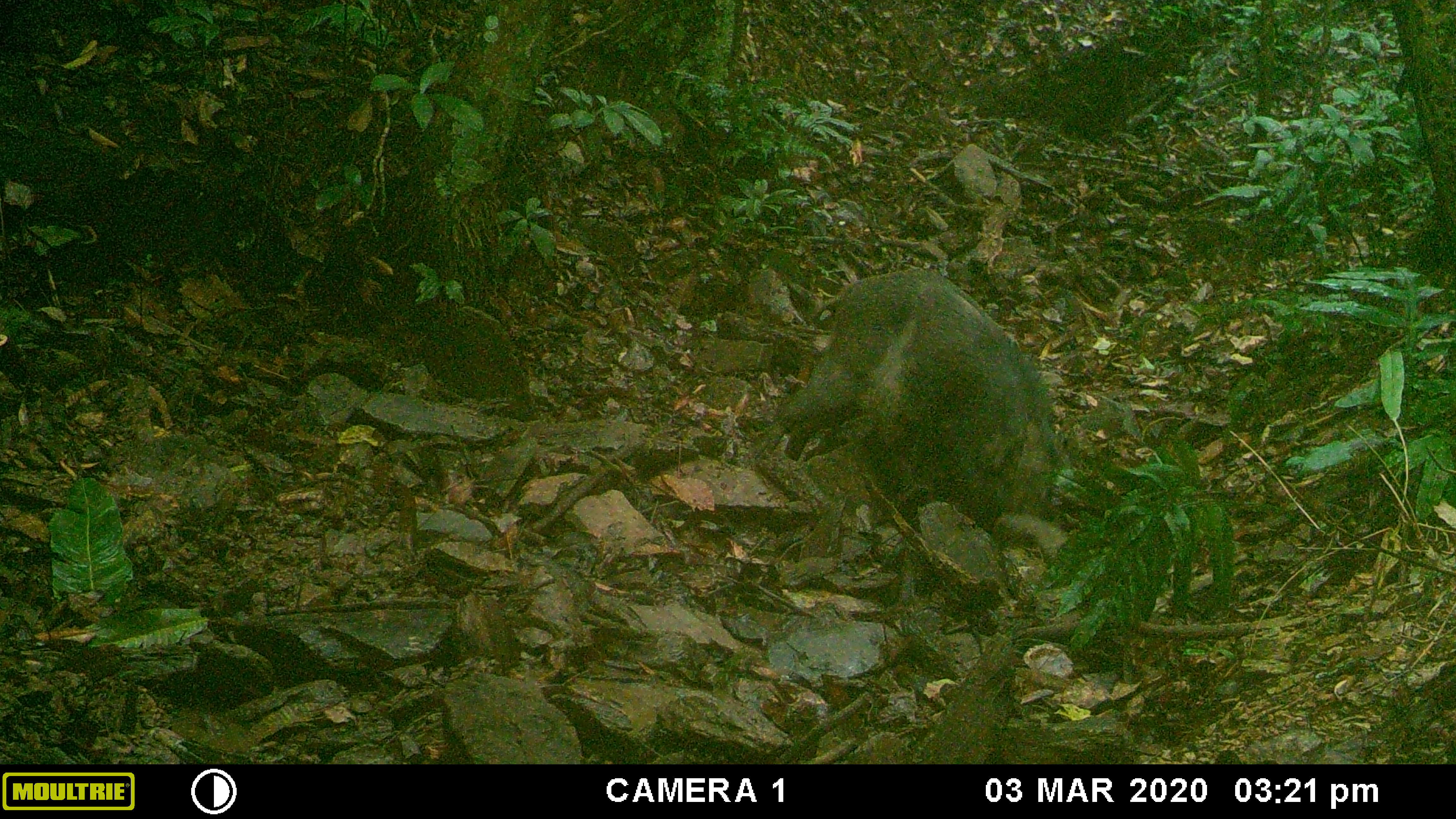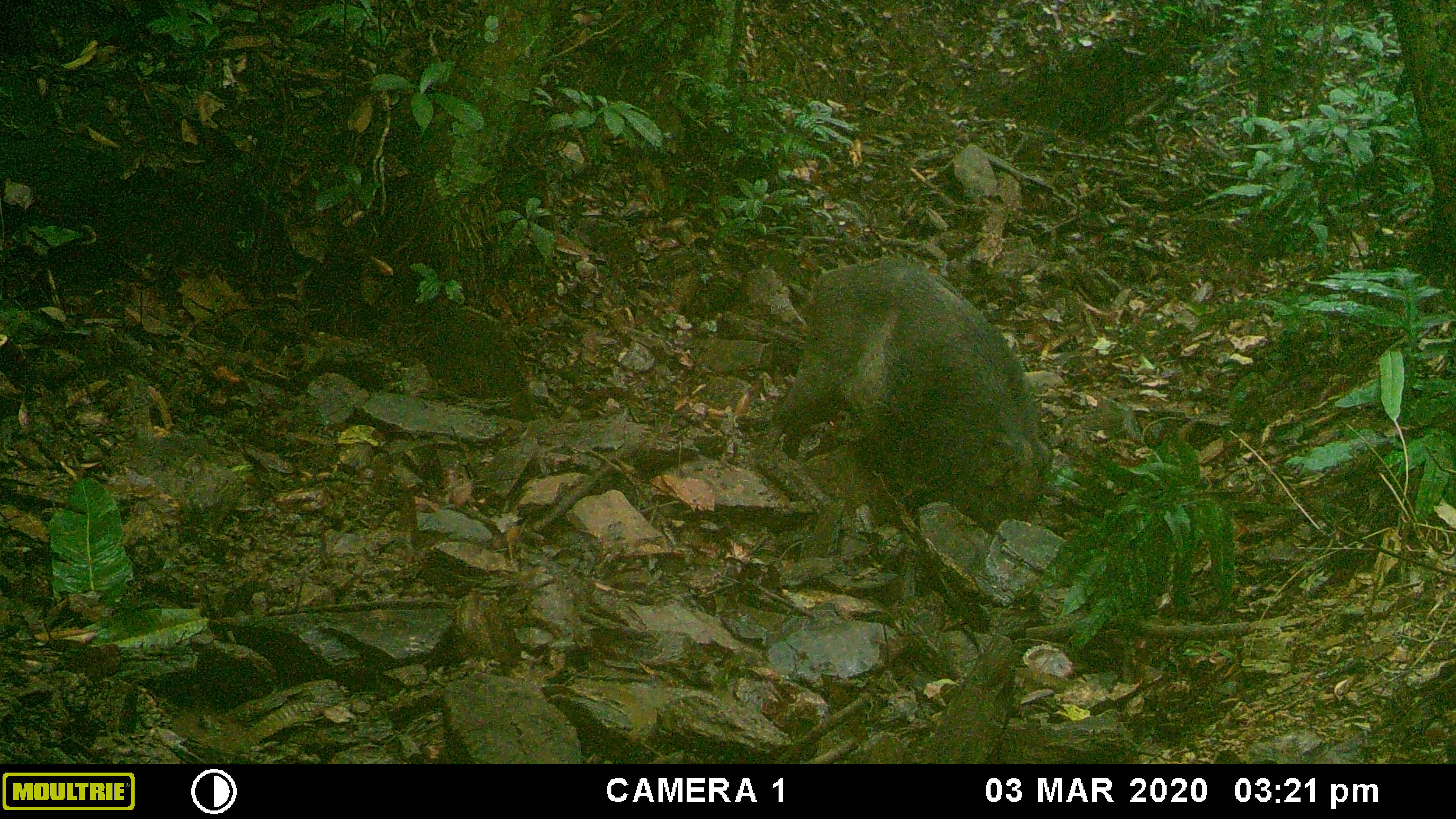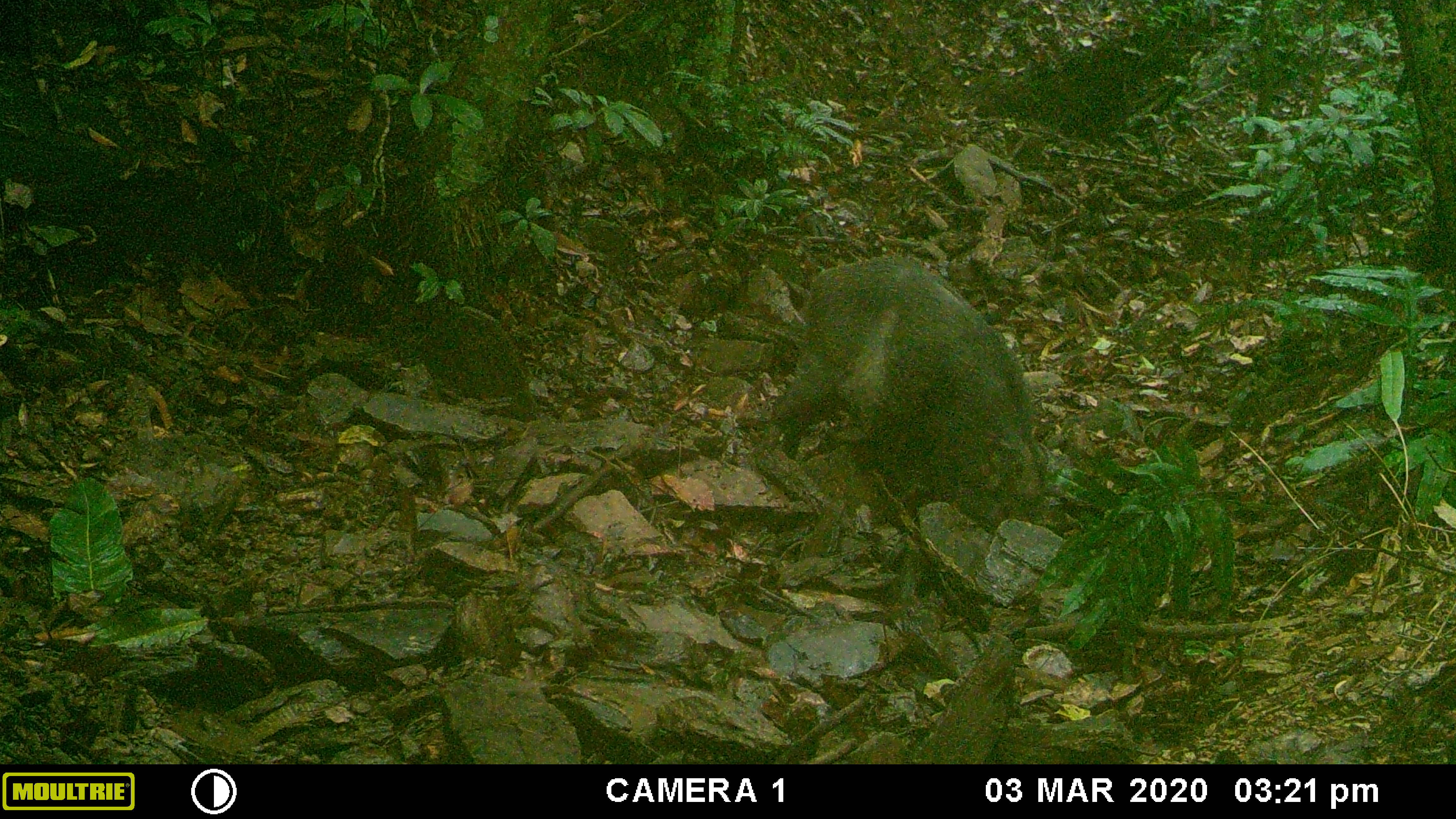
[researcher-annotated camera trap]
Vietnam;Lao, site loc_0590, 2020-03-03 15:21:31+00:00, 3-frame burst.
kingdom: Animalia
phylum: Chordata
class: Mammalia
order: Artiodactyla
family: Suidae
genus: Sus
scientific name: Sus scrofa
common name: eurasian wild pig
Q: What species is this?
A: Eurasian wild pig (Sus scrofa).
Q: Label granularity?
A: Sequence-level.